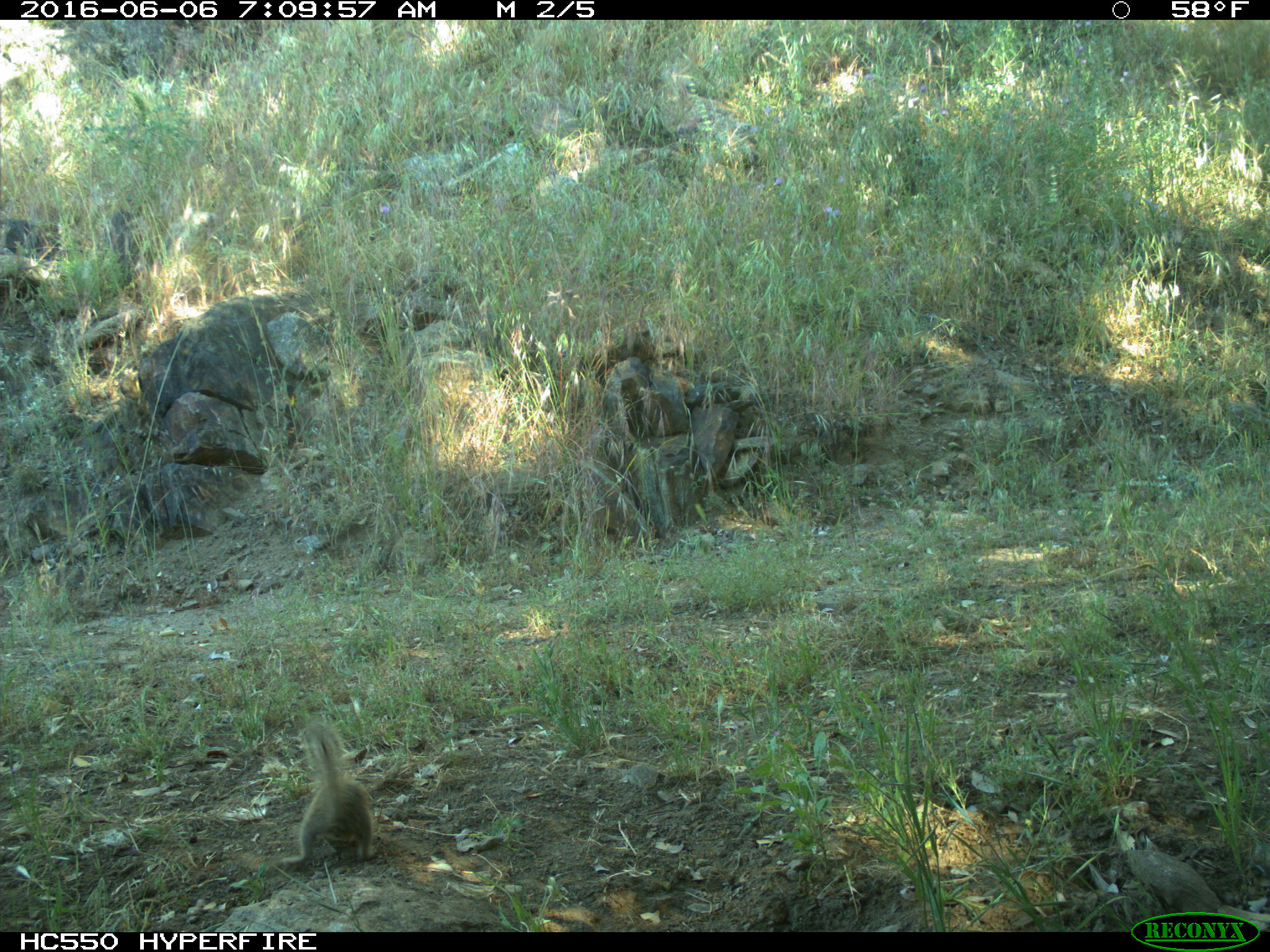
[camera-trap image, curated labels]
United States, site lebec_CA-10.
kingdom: Animalia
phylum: Chordata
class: Mammalia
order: Rodentia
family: Sciuridae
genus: Otospermophilus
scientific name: Otospermophilus beecheyi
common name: california ground squirrel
Otospermophilus beecheyi (california ground squirrel).